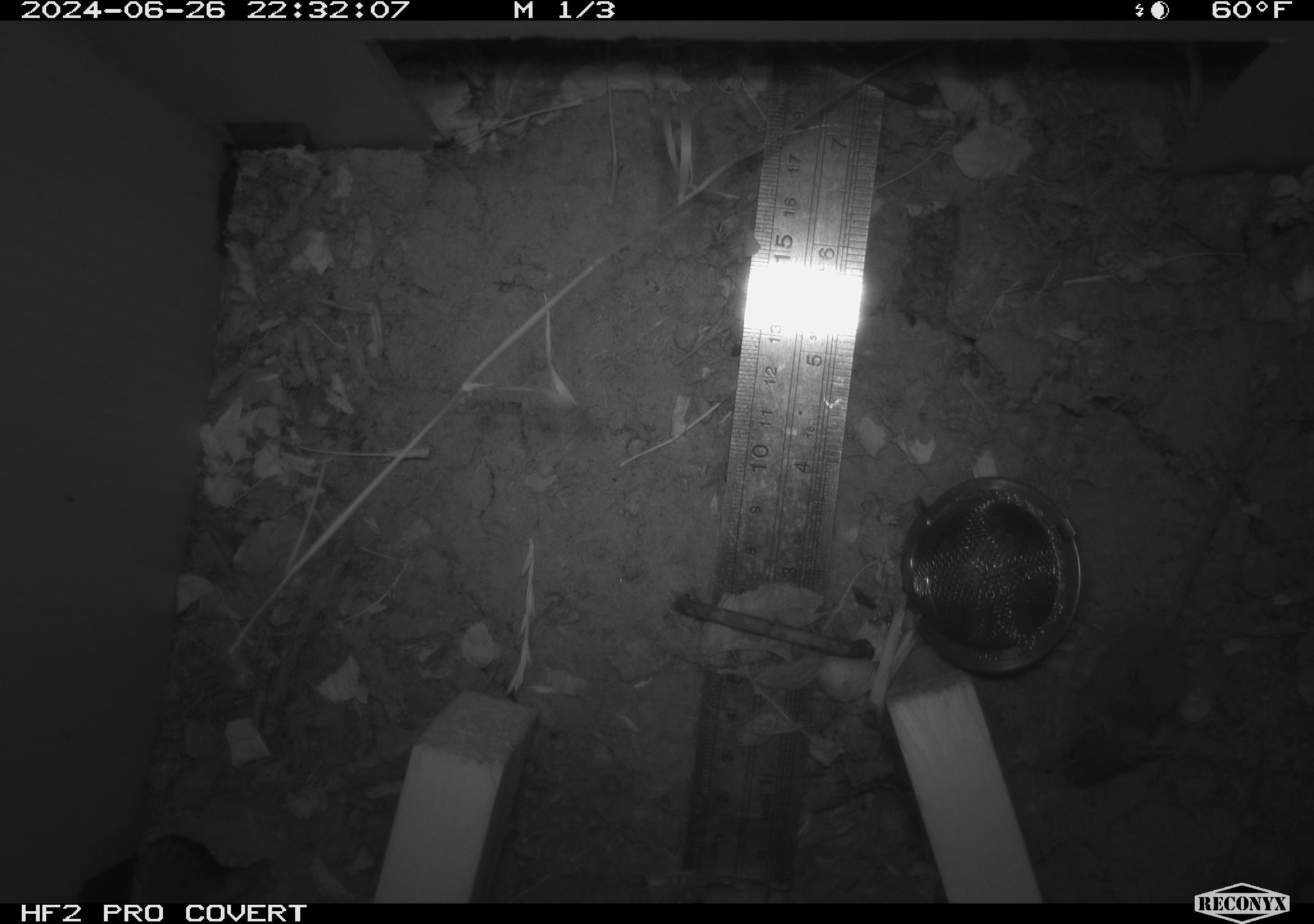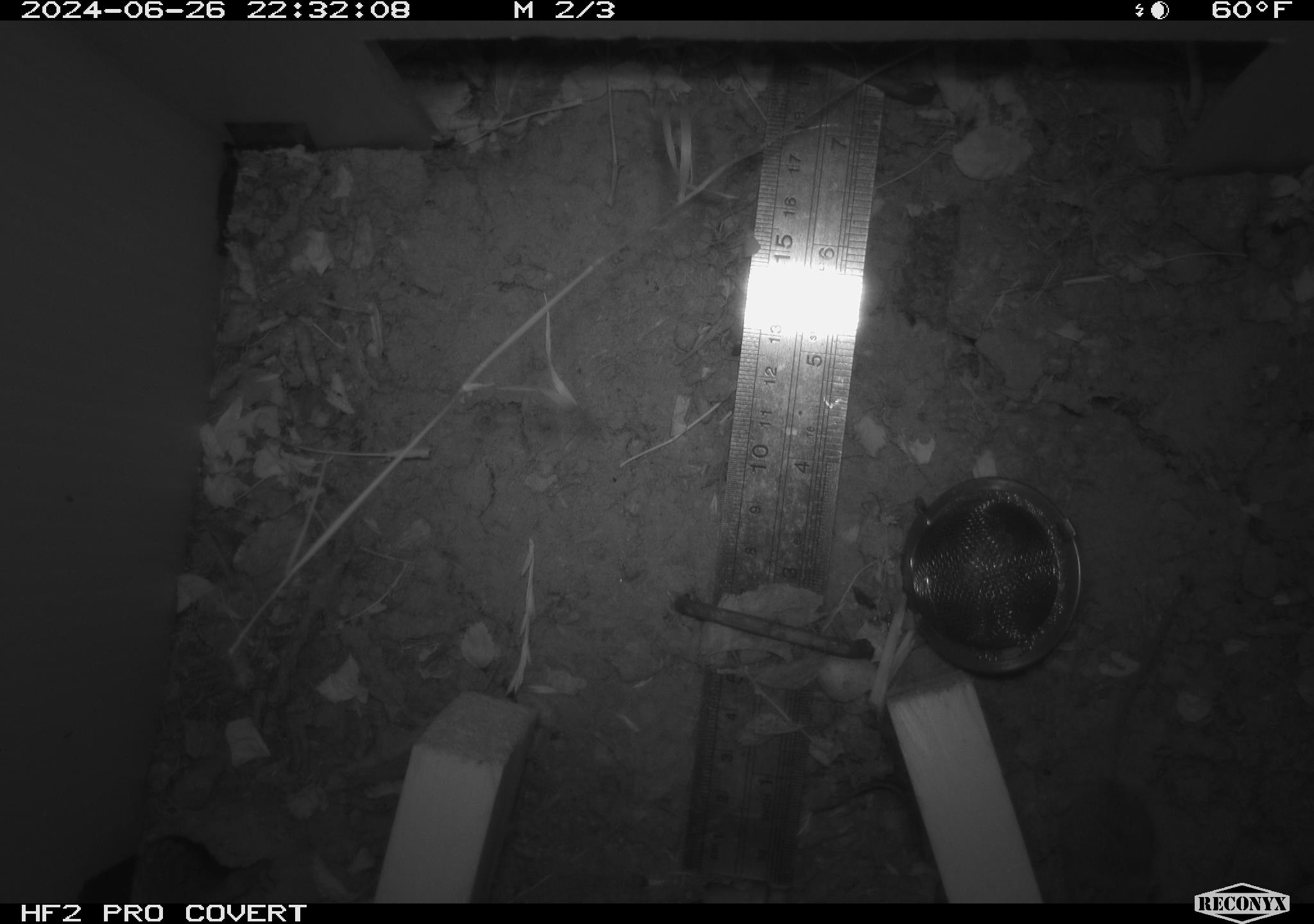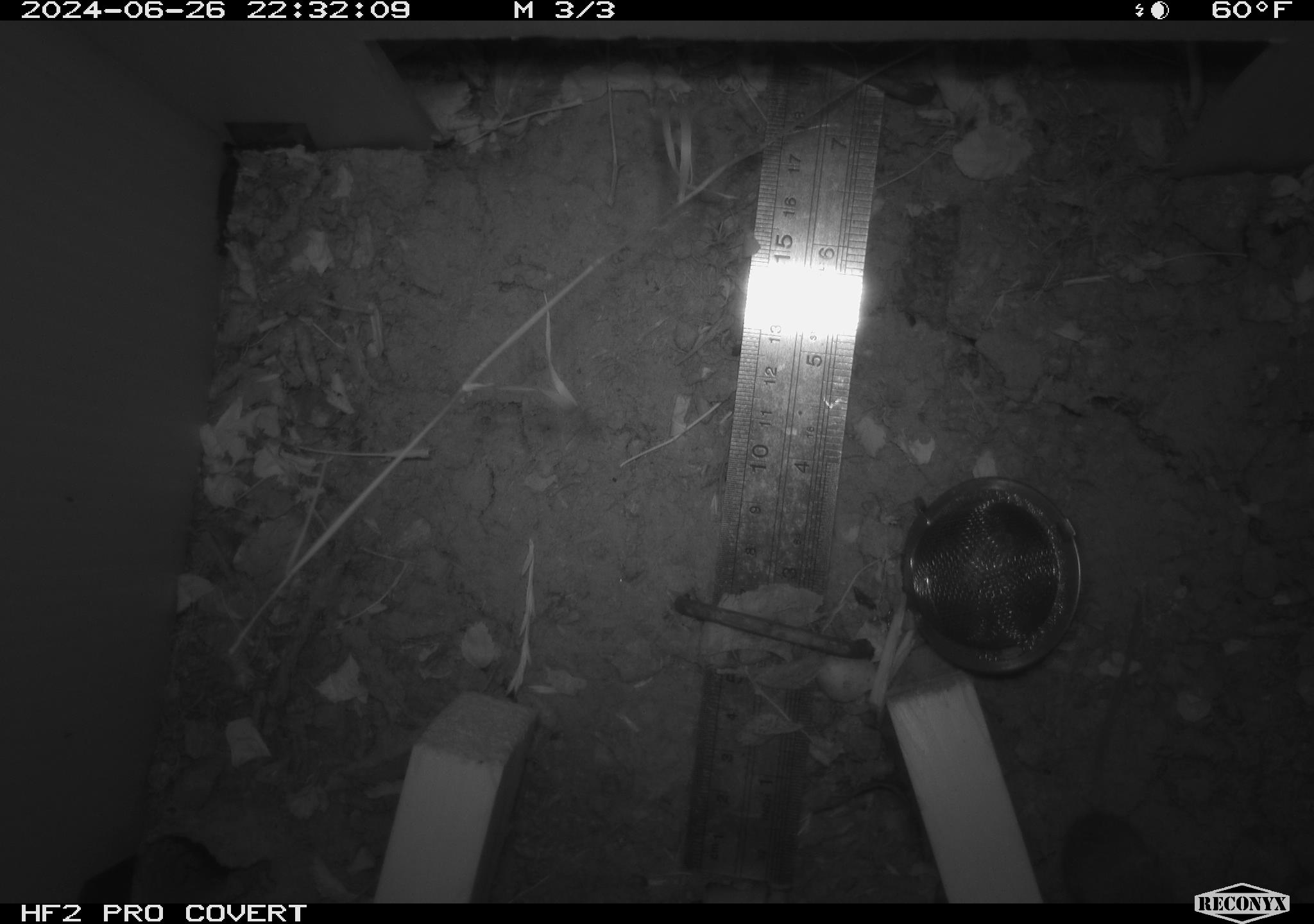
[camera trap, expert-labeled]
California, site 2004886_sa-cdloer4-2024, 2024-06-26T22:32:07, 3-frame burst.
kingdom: Animalia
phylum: Chordata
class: Mammalia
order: Rodentia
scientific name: Rodentia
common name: rodent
Rodent (Rodentia).